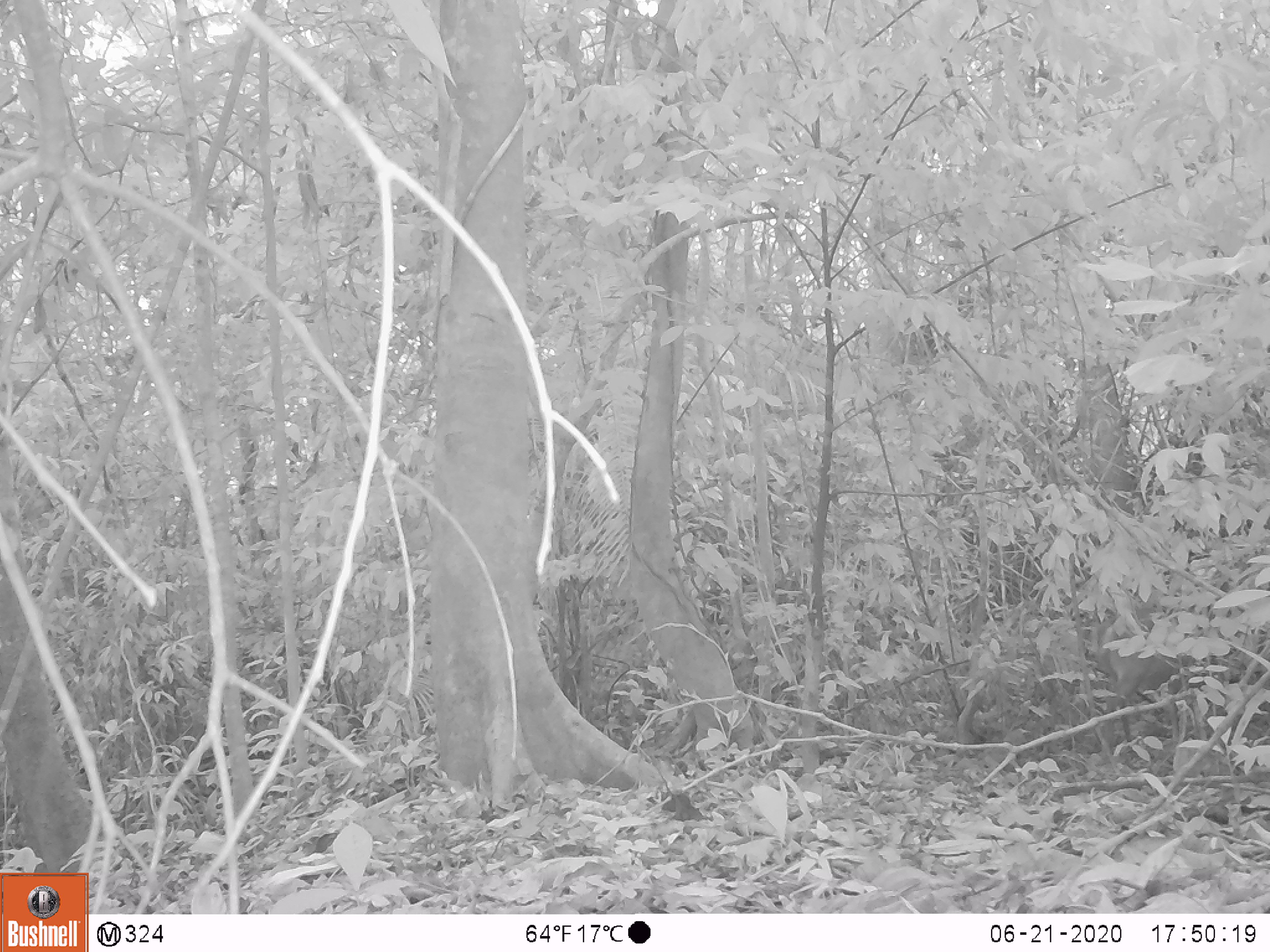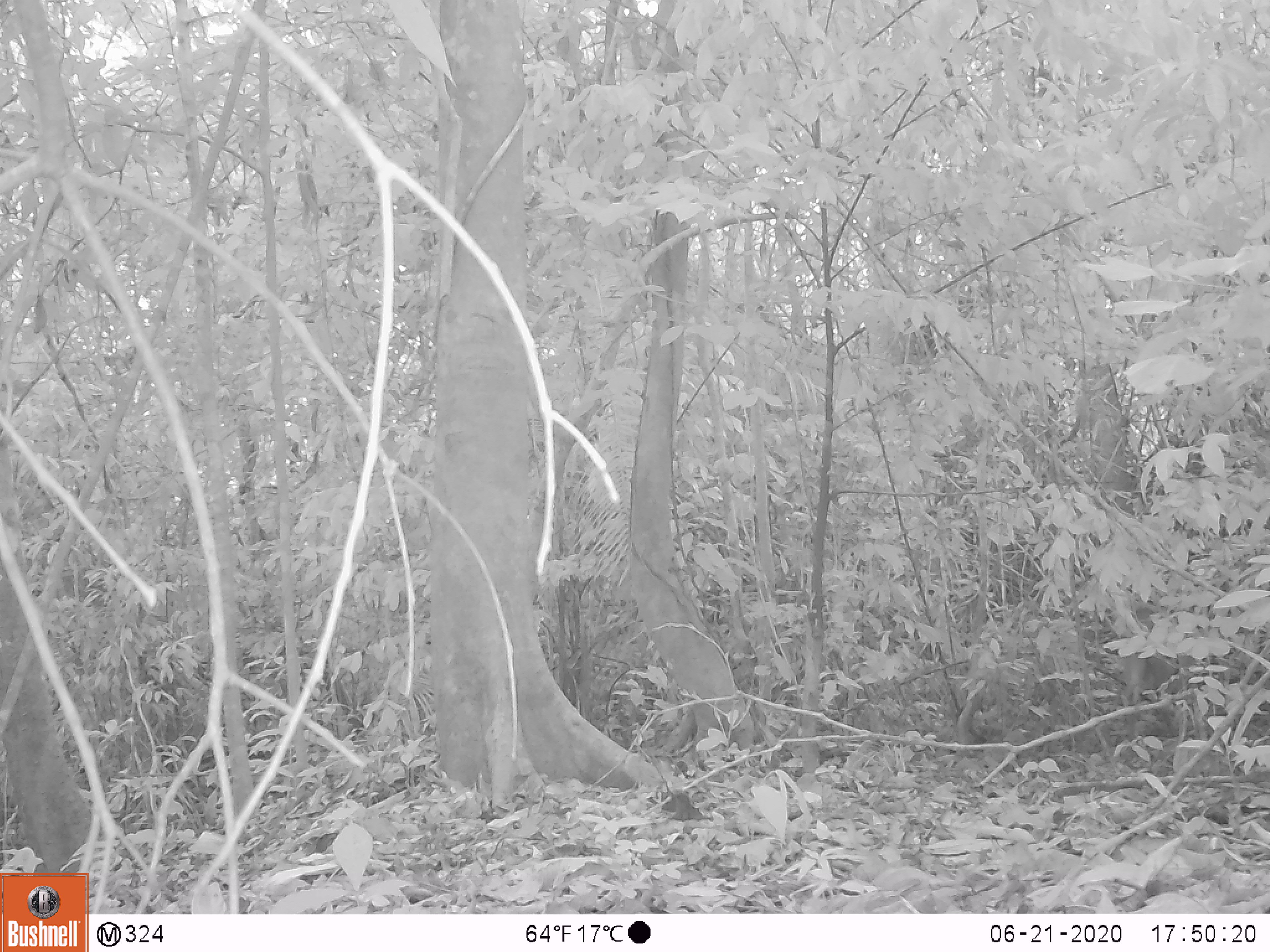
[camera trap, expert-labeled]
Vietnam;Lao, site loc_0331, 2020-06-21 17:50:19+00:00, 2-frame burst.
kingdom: Animalia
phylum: Chordata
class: Mammalia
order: Artiodactyla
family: Cervidae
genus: Muntiacus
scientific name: Muntiacus vuquangensis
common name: large-antlered muntjac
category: large antlered muntjac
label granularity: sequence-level